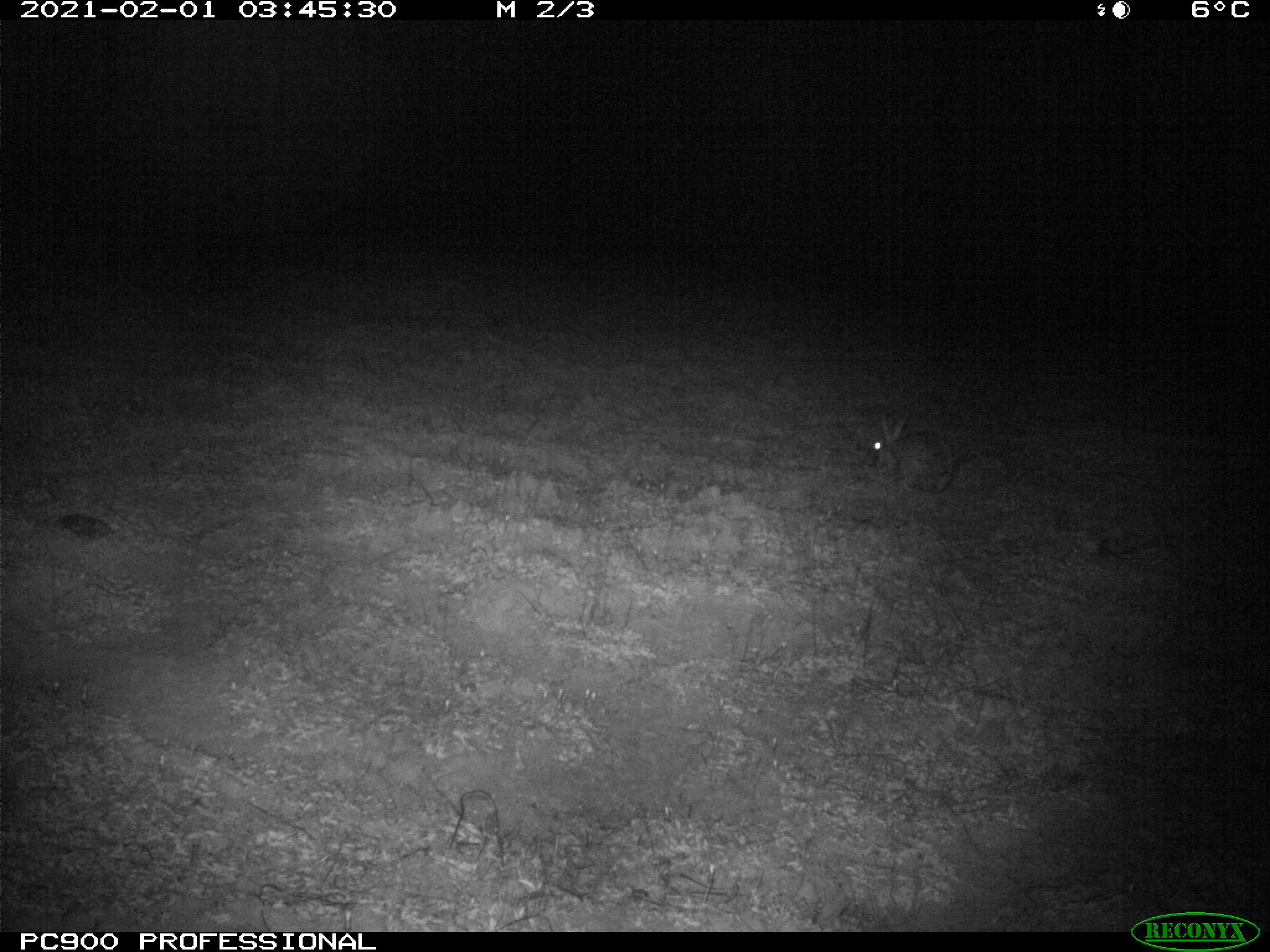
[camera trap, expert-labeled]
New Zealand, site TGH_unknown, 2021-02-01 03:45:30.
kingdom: Animalia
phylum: Chordata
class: Mammalia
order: Lagomorpha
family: Leporidae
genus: Oryctolagus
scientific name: Oryctolagus cuniculus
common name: european rabbit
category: rabbit